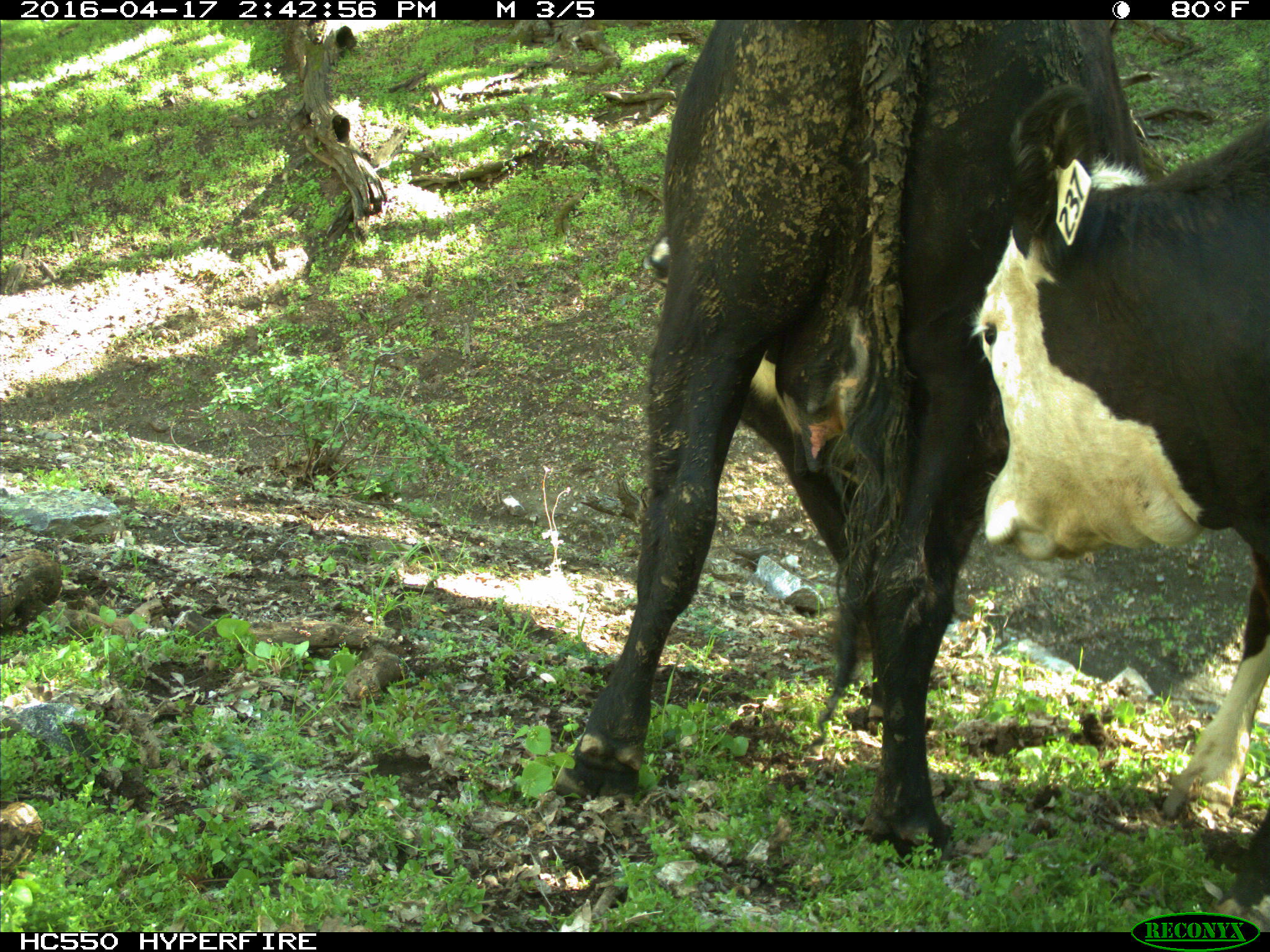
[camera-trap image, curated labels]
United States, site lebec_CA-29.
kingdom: Animalia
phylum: Chordata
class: Mammalia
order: Artiodactyla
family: Bovidae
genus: Bos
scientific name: Bos taurus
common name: domestic cow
Bos taurus (domestic cow).